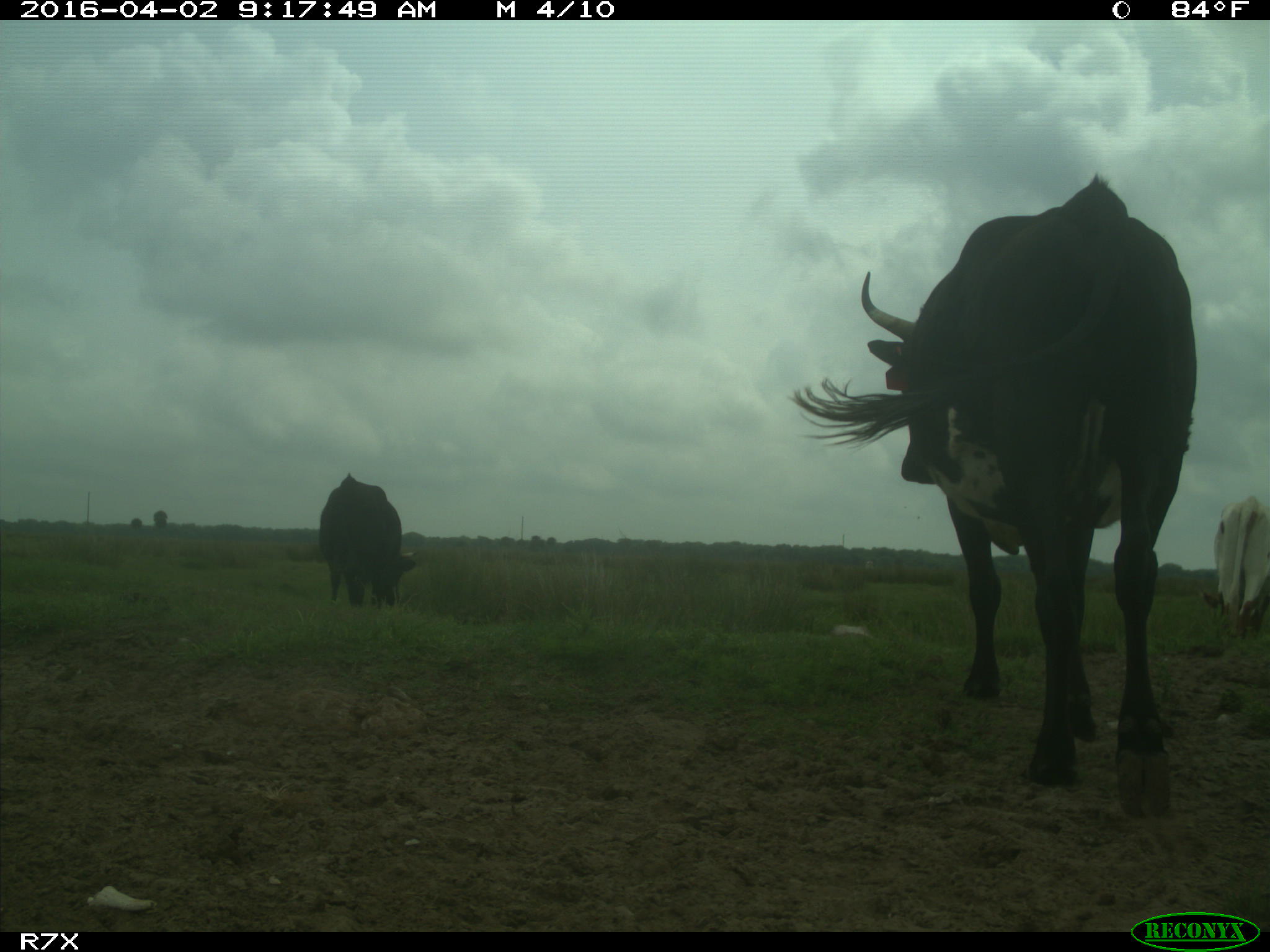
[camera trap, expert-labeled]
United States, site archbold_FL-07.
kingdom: Animalia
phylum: Chordata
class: Mammalia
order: Artiodactyla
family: Bovidae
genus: Bos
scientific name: Bos taurus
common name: domestic cow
Bos taurus (domestic cow).